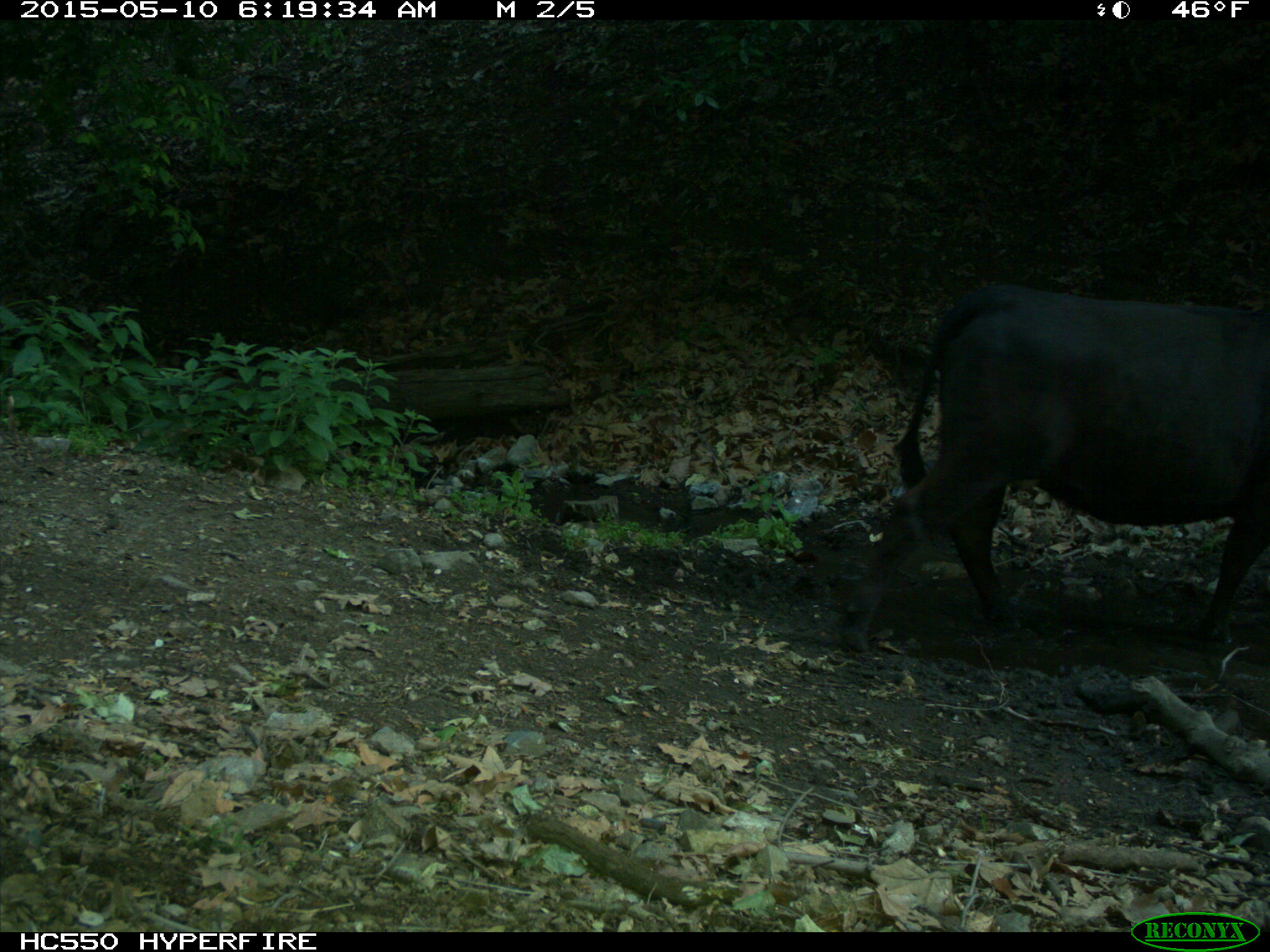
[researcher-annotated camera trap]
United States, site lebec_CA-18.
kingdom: Animalia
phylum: Chordata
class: Mammalia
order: Artiodactyla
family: Bovidae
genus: Bos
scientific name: Bos taurus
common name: domestic cow